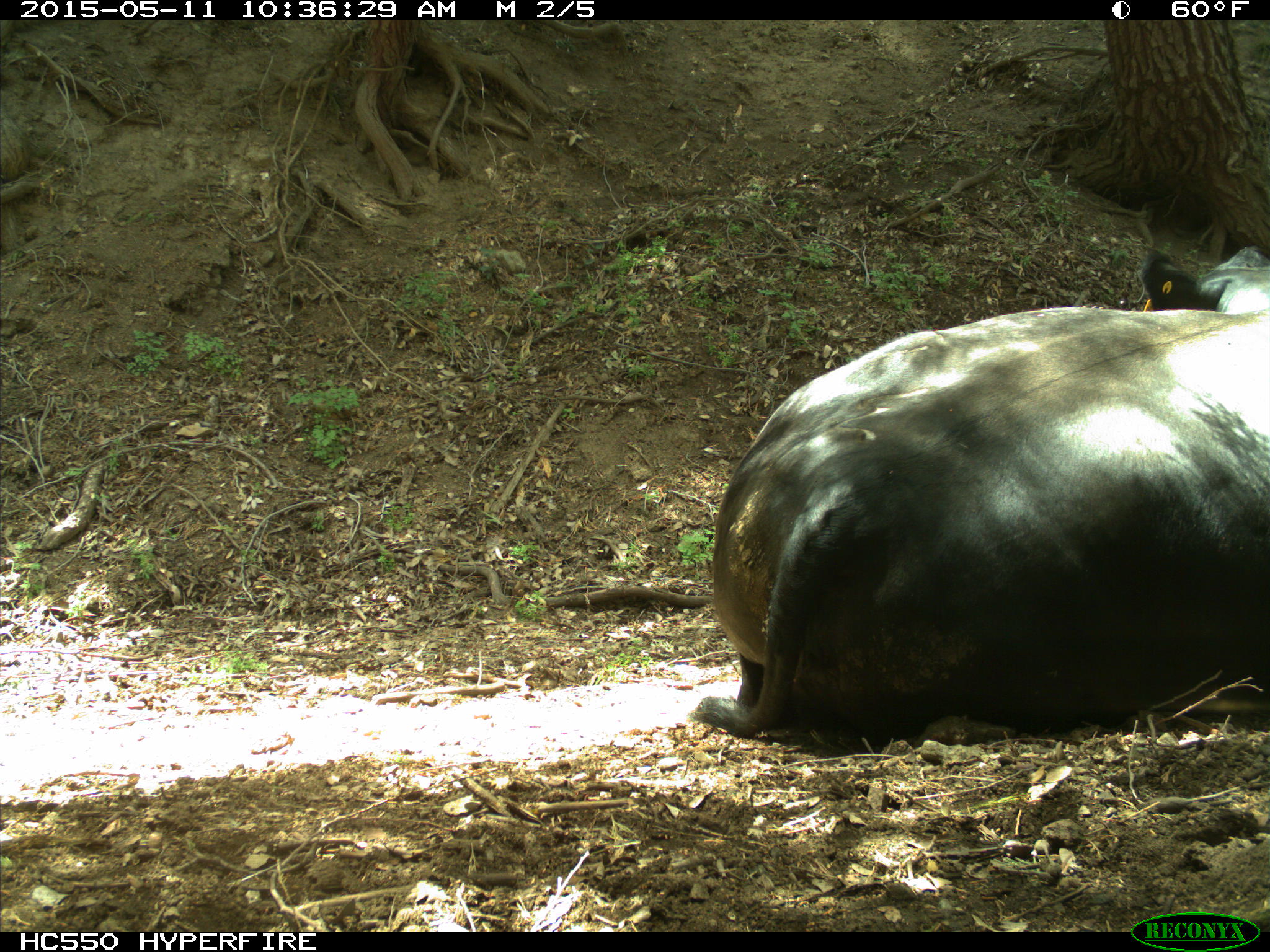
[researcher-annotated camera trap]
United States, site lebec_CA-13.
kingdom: Animalia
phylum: Chordata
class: Mammalia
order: Artiodactyla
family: Bovidae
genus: Bos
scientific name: Bos taurus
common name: domestic cow